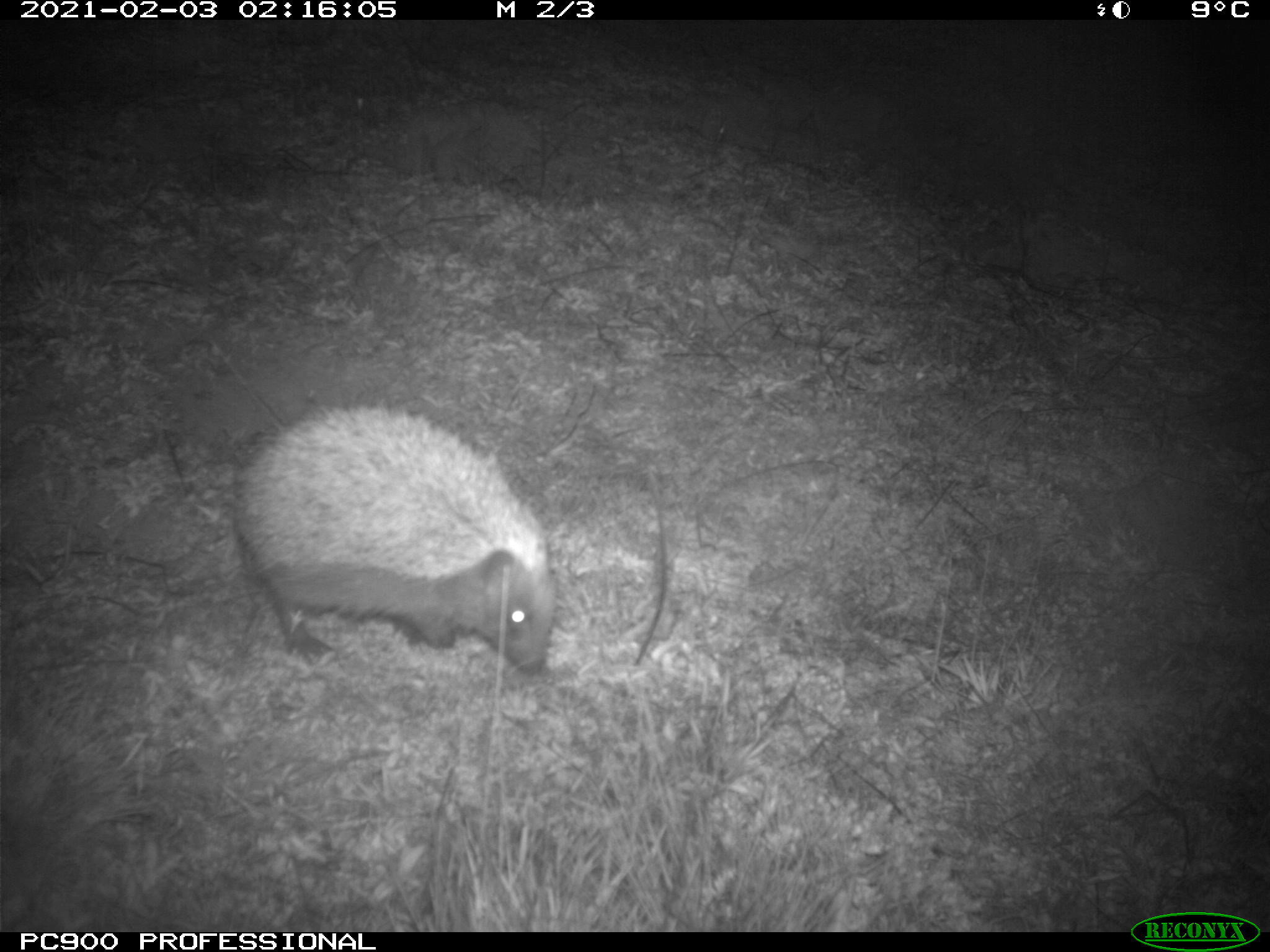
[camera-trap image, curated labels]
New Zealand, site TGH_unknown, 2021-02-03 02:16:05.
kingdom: Animalia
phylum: Chordata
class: Mammalia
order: Eulipotyphla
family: Erinaceidae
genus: Erinaceus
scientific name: Erinaceus europaeus europaeus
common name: european hedgehog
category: hedgehog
Hedgehog (european hedgehog) (Erinaceus europaeus europaeus).